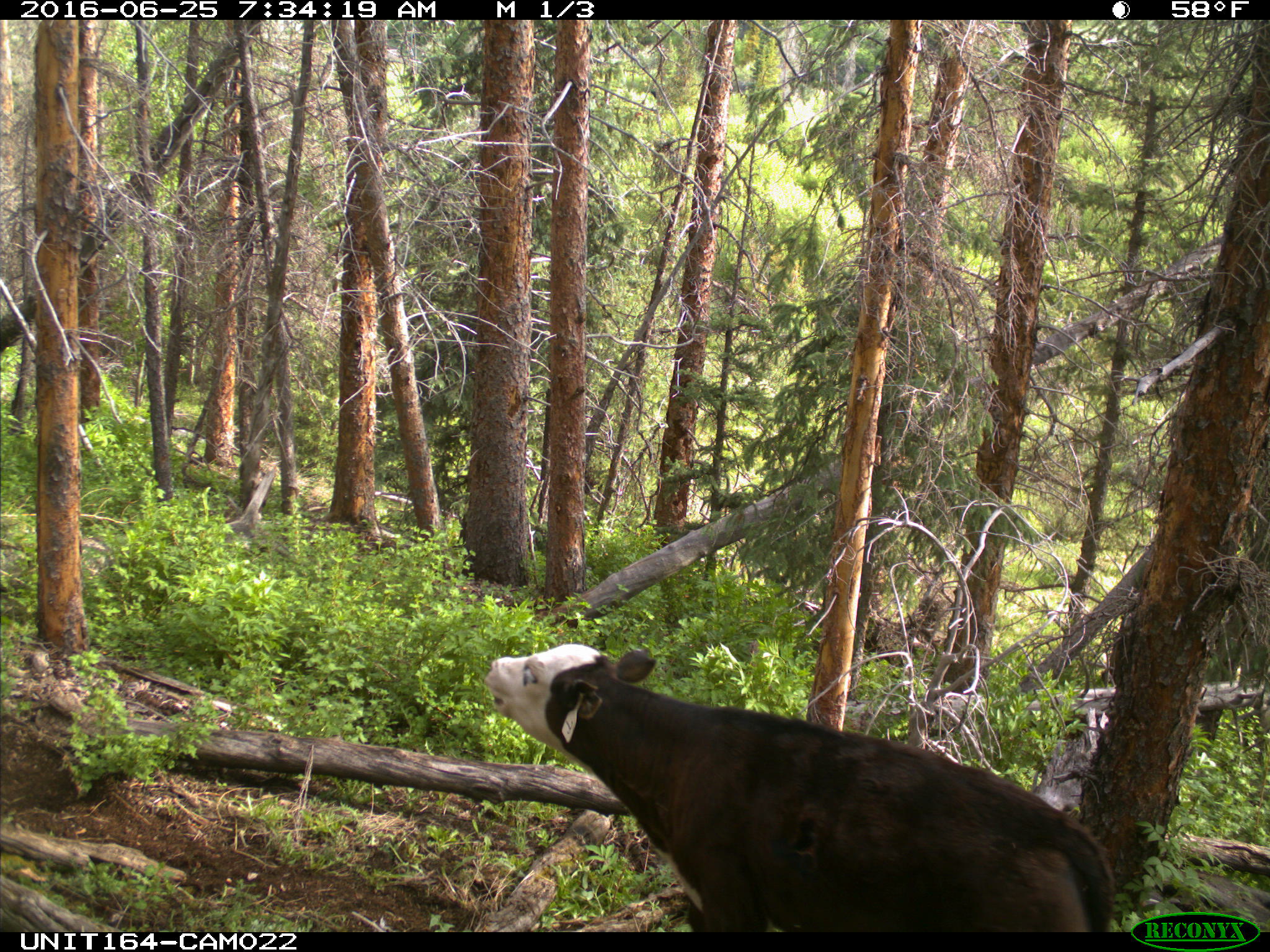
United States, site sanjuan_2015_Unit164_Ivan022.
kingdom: Animalia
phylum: Chordata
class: Mammalia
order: Artiodactyla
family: Bovidae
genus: Bos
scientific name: Bos taurus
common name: domestic cow